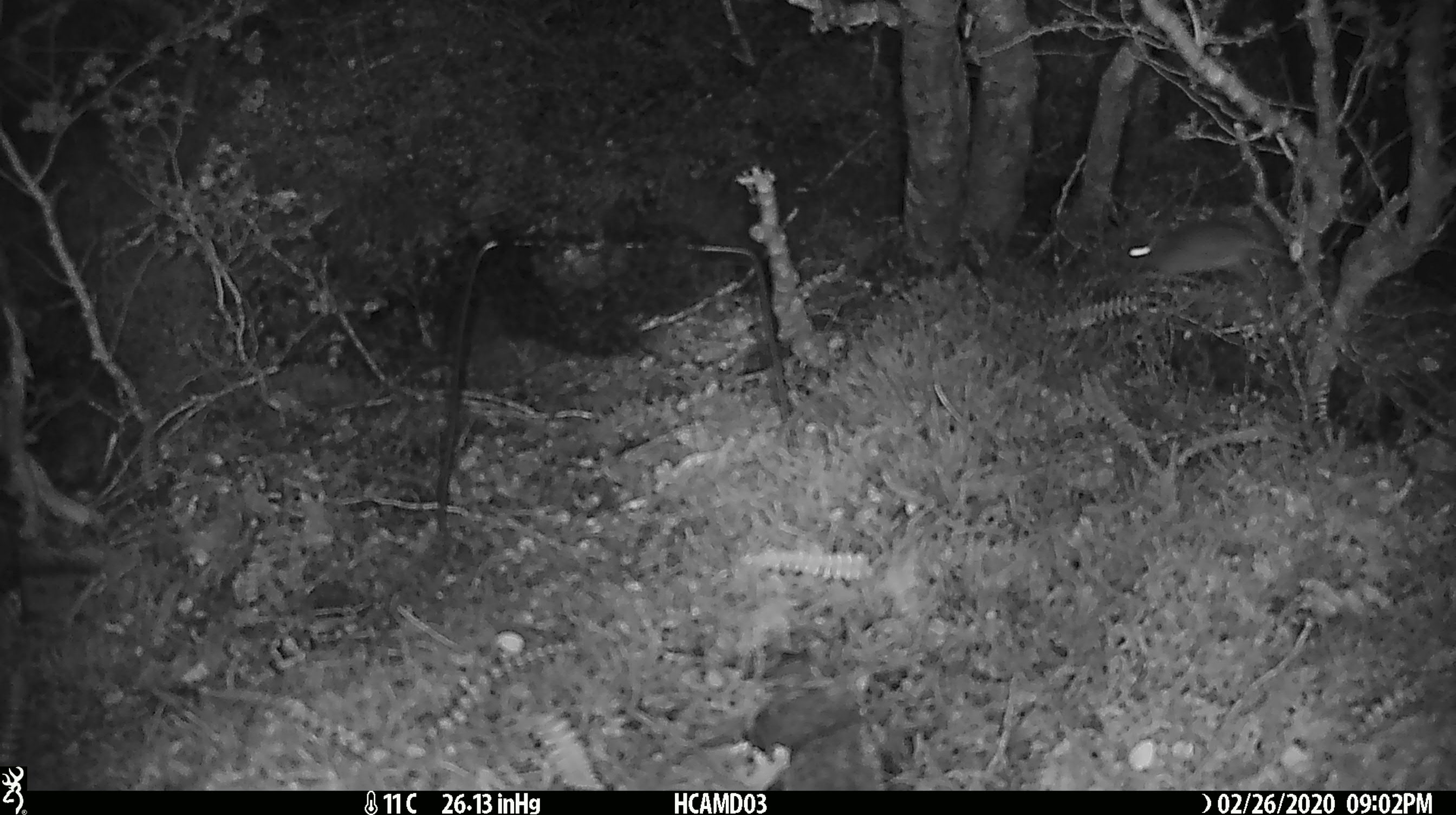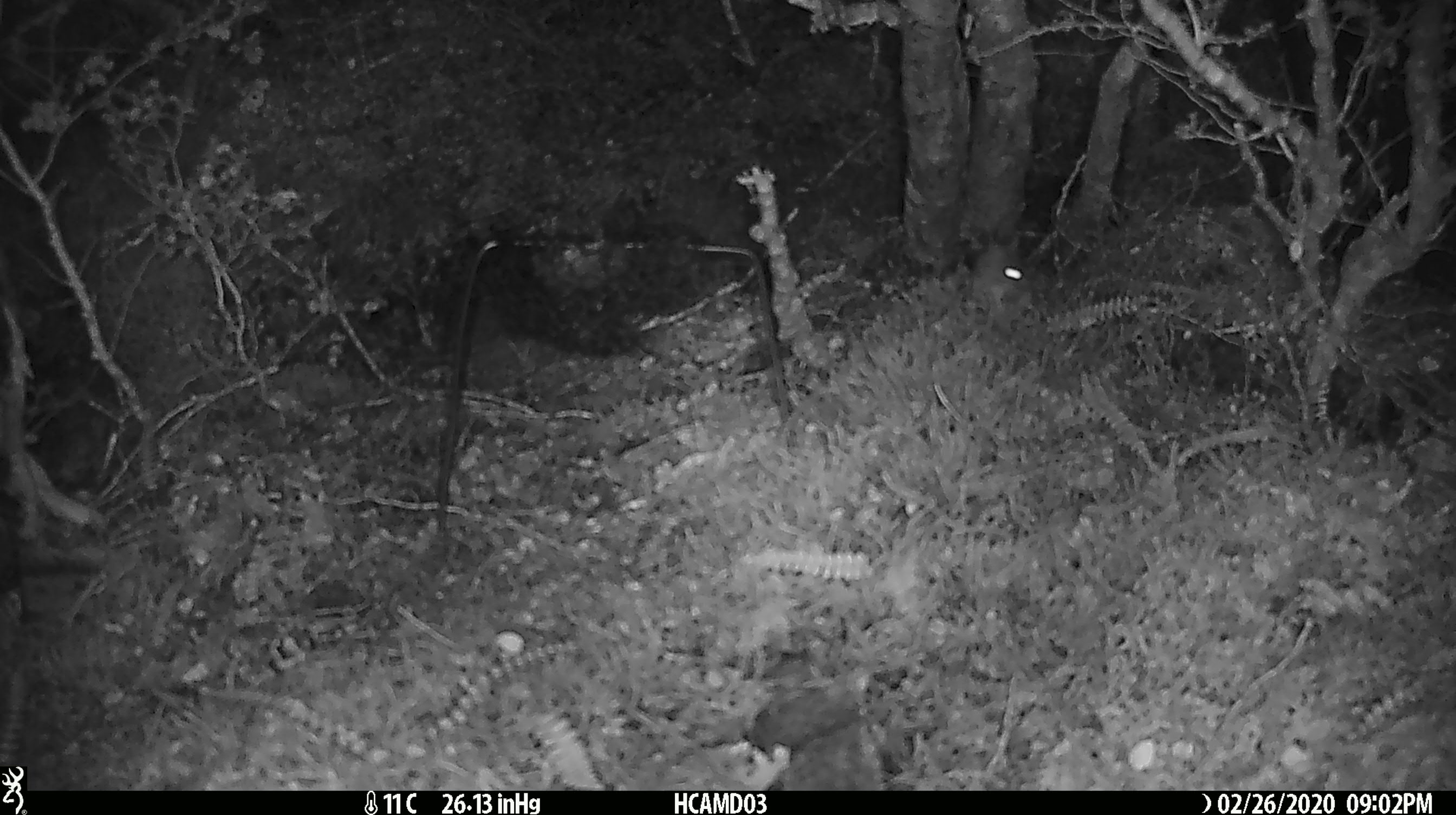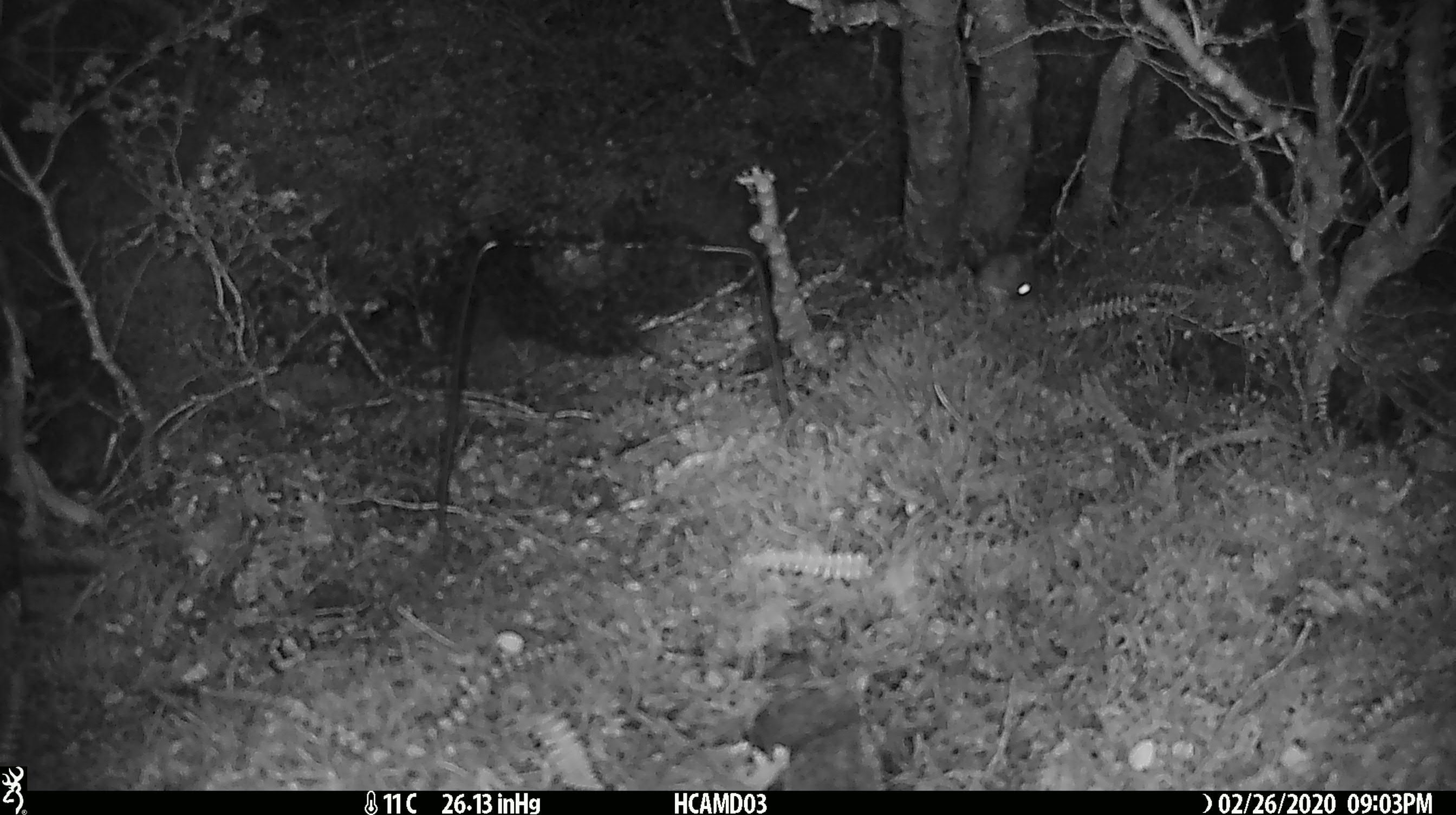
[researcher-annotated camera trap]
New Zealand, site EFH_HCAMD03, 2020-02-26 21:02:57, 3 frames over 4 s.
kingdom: Animalia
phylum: Chordata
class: Mammalia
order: Rodentia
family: Muridae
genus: Mus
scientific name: Mus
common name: mouse